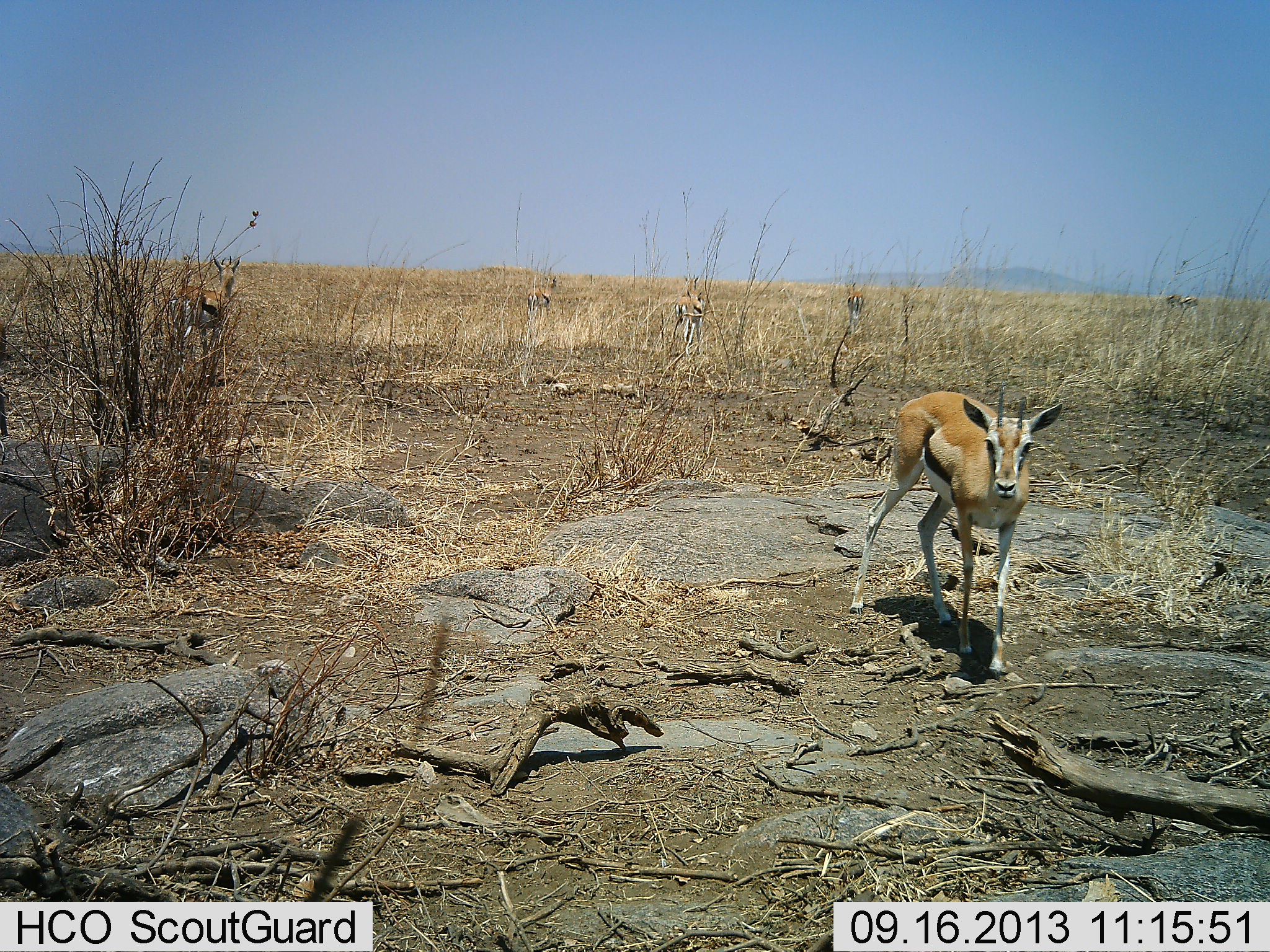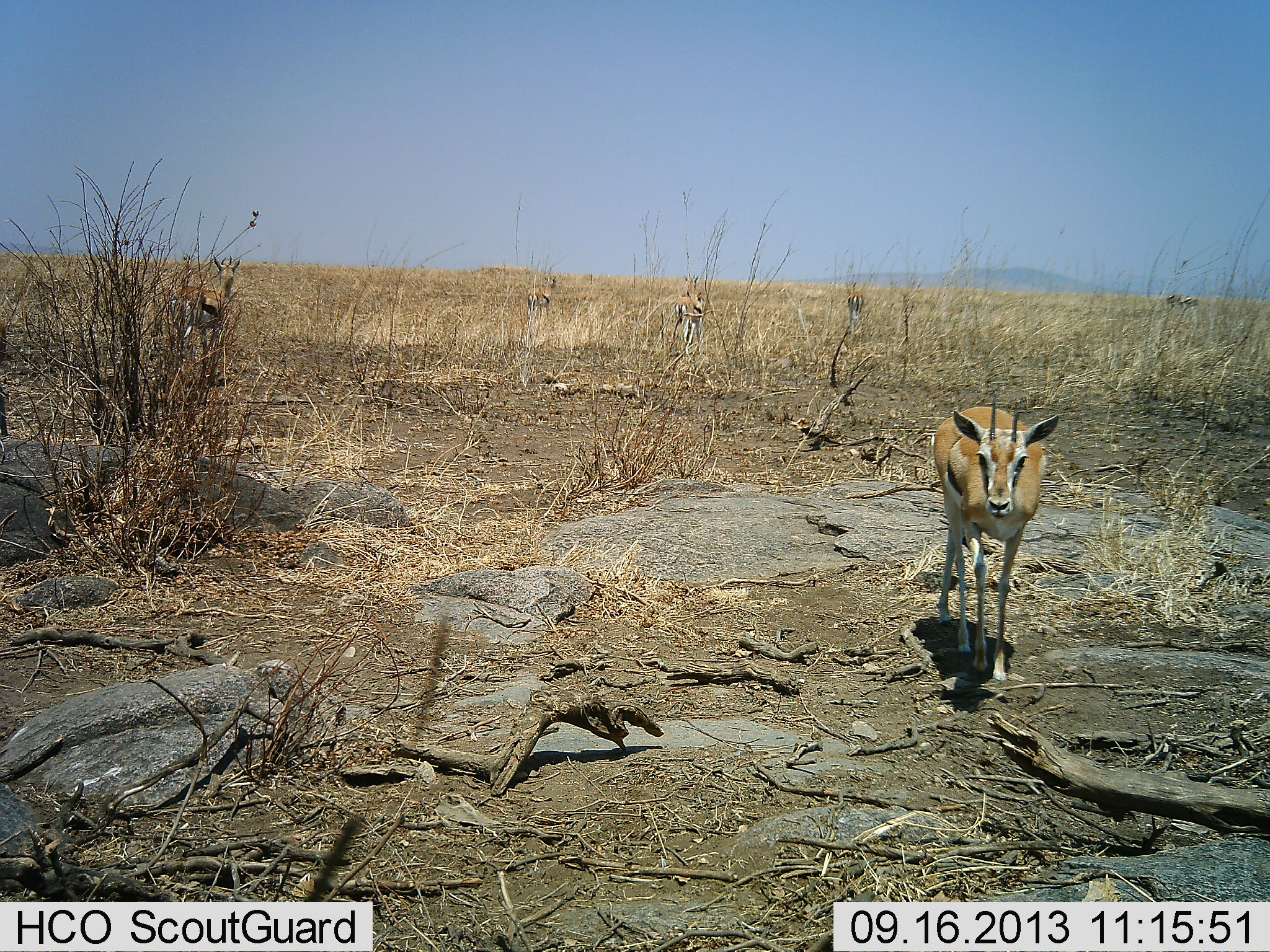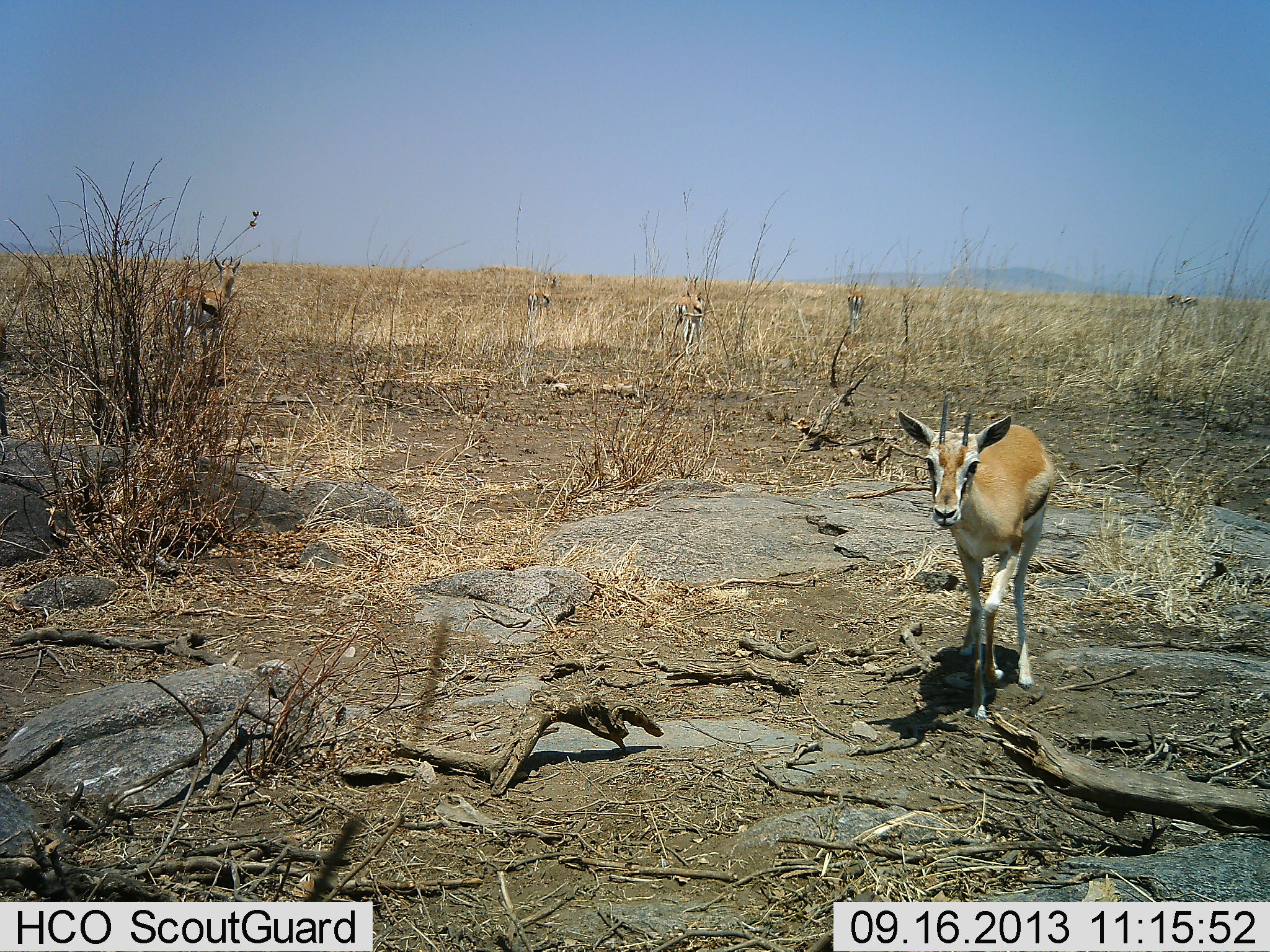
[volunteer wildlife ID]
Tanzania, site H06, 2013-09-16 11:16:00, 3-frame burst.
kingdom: Animalia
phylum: Chordata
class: Mammalia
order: Artiodactyla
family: Bovidae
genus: Eudorcas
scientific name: Eudorcas thomsonii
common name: thomson's gazelle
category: gazellethomsons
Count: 5.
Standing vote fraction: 75%.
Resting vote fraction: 0%.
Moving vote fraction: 81%.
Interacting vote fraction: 0%.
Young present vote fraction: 0%.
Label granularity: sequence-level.